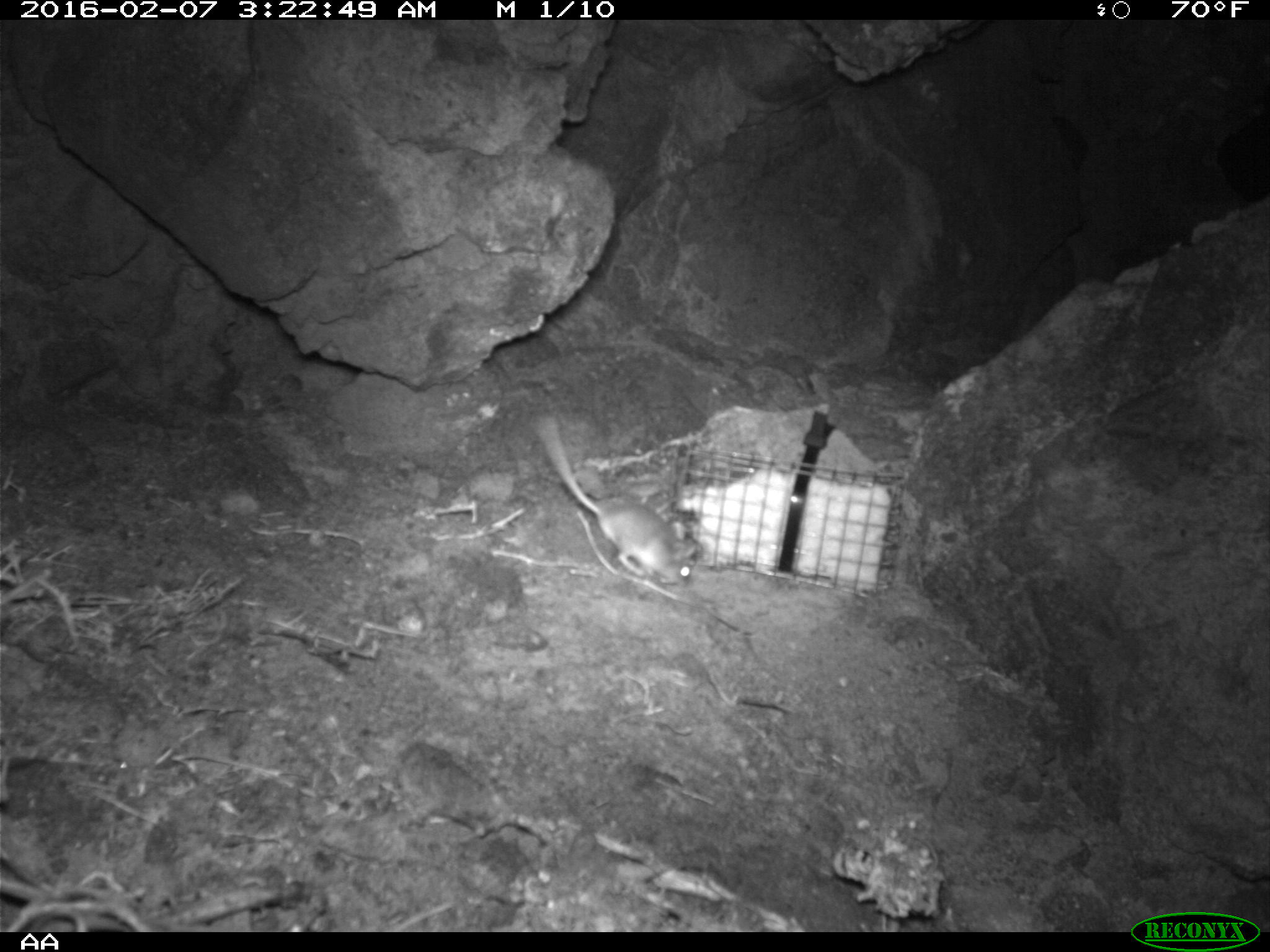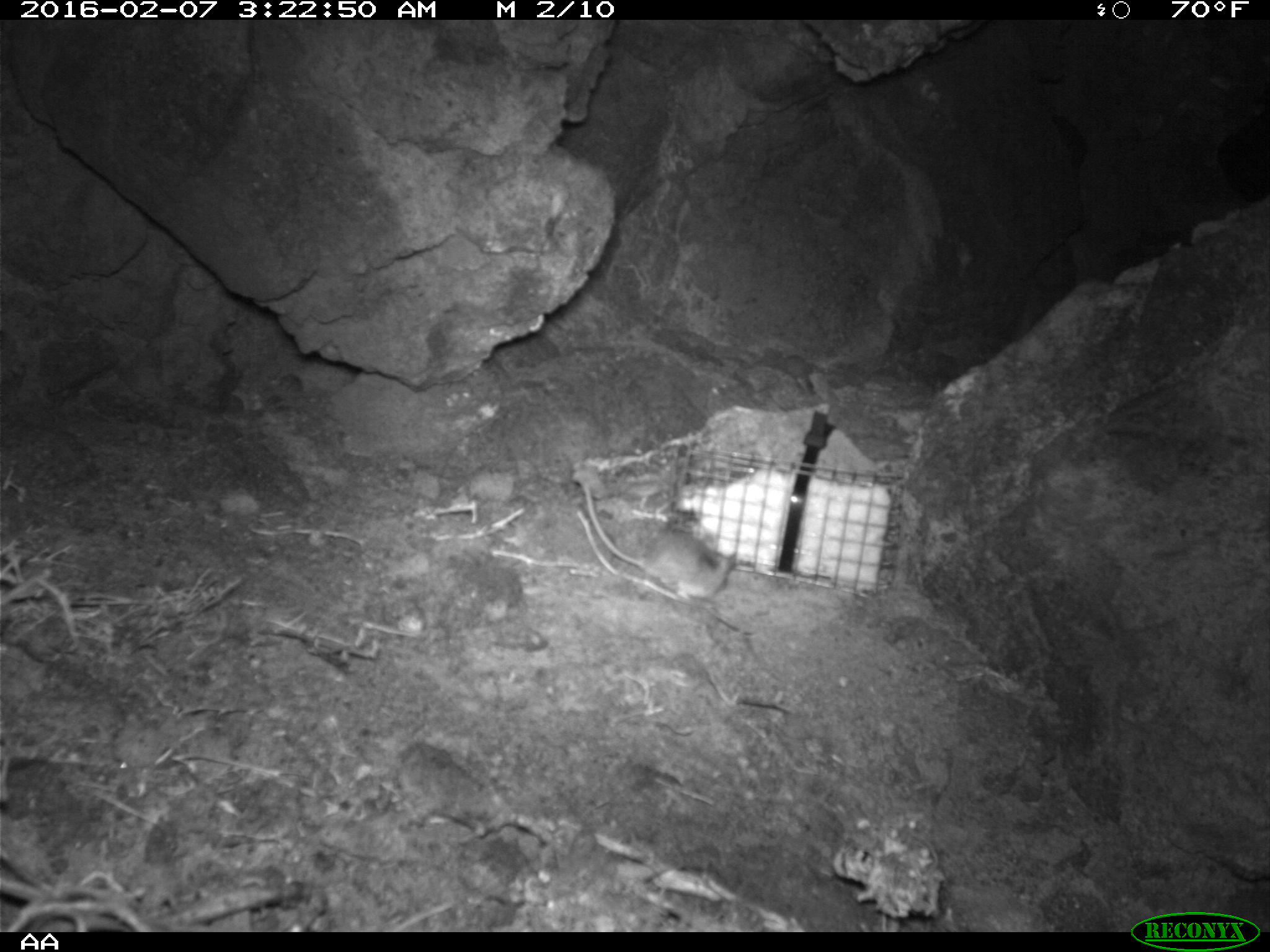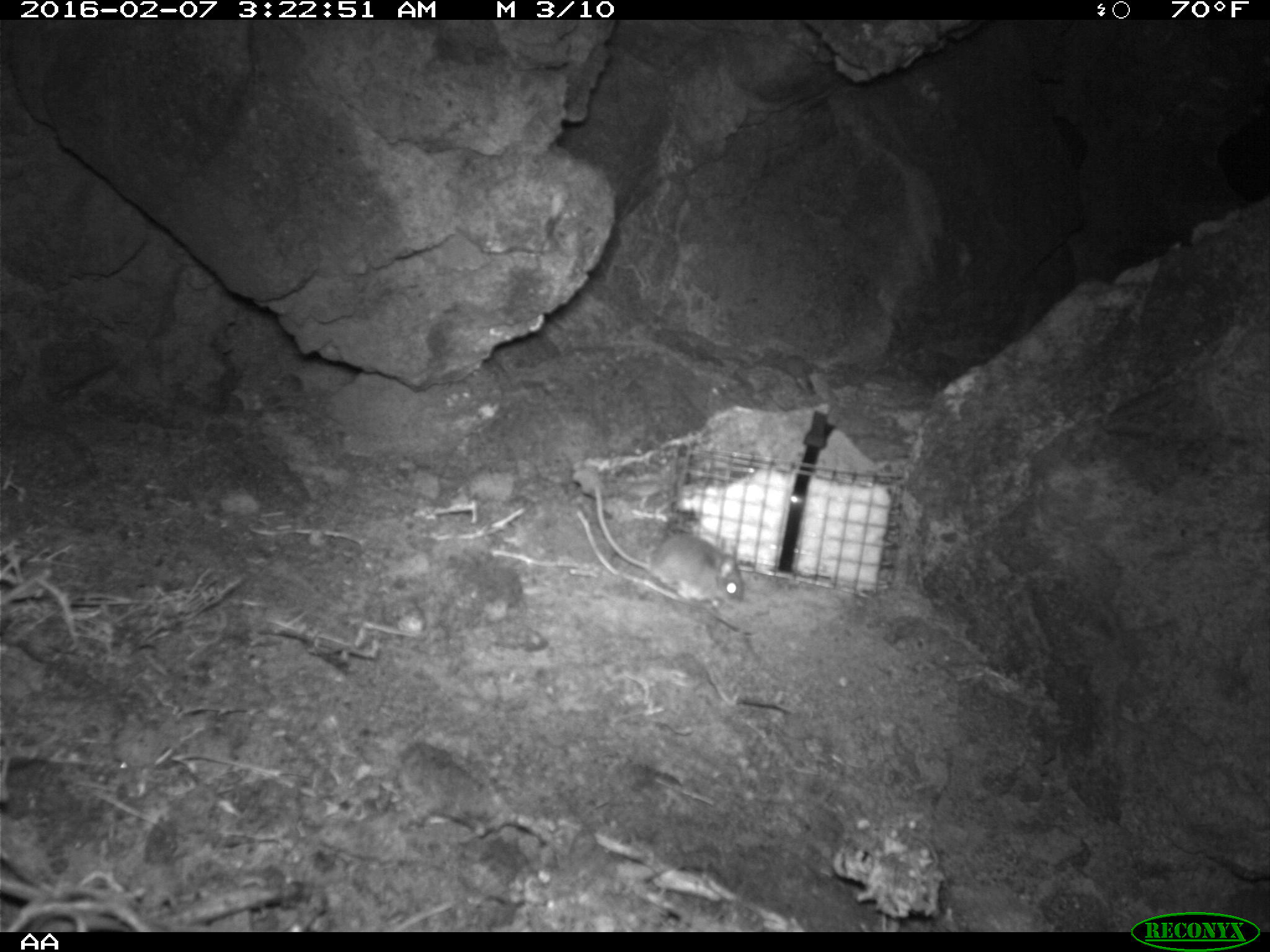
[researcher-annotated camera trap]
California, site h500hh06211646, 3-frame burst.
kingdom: Animalia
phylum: Chordata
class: Mammalia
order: Rodentia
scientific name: Rodentia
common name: rodent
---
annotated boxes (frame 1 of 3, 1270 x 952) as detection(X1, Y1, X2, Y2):
rodent: detection(534, 415, 695, 584)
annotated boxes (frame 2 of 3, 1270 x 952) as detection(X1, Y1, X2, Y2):
rodent: detection(582, 483, 736, 600)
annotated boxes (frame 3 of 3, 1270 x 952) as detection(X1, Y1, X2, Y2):
rodent: detection(593, 485, 744, 607)